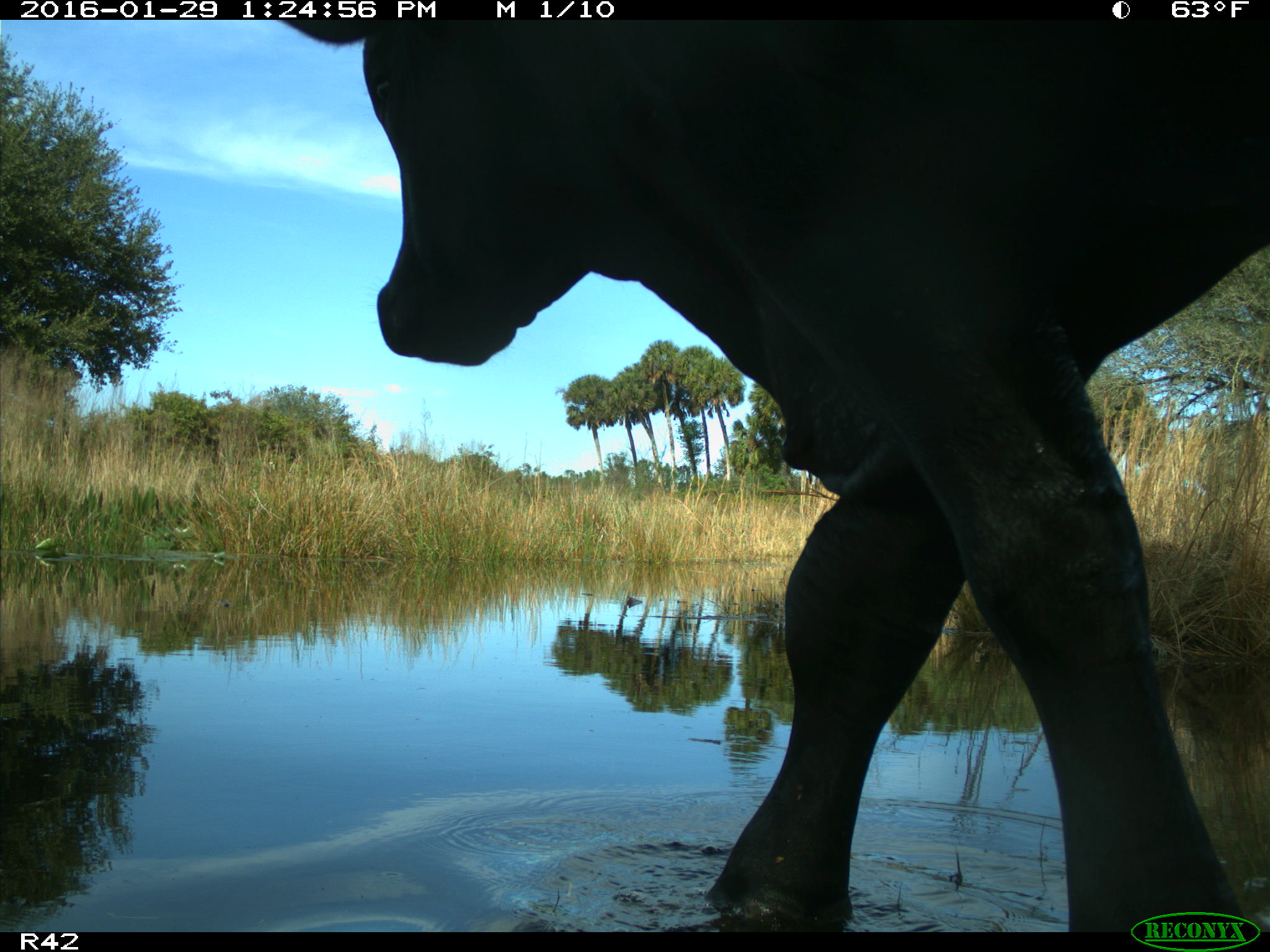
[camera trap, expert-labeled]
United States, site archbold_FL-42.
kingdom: Animalia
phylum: Chordata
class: Mammalia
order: Artiodactyla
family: Bovidae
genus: Bos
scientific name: Bos taurus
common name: domestic cow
Bos taurus (domestic cow).